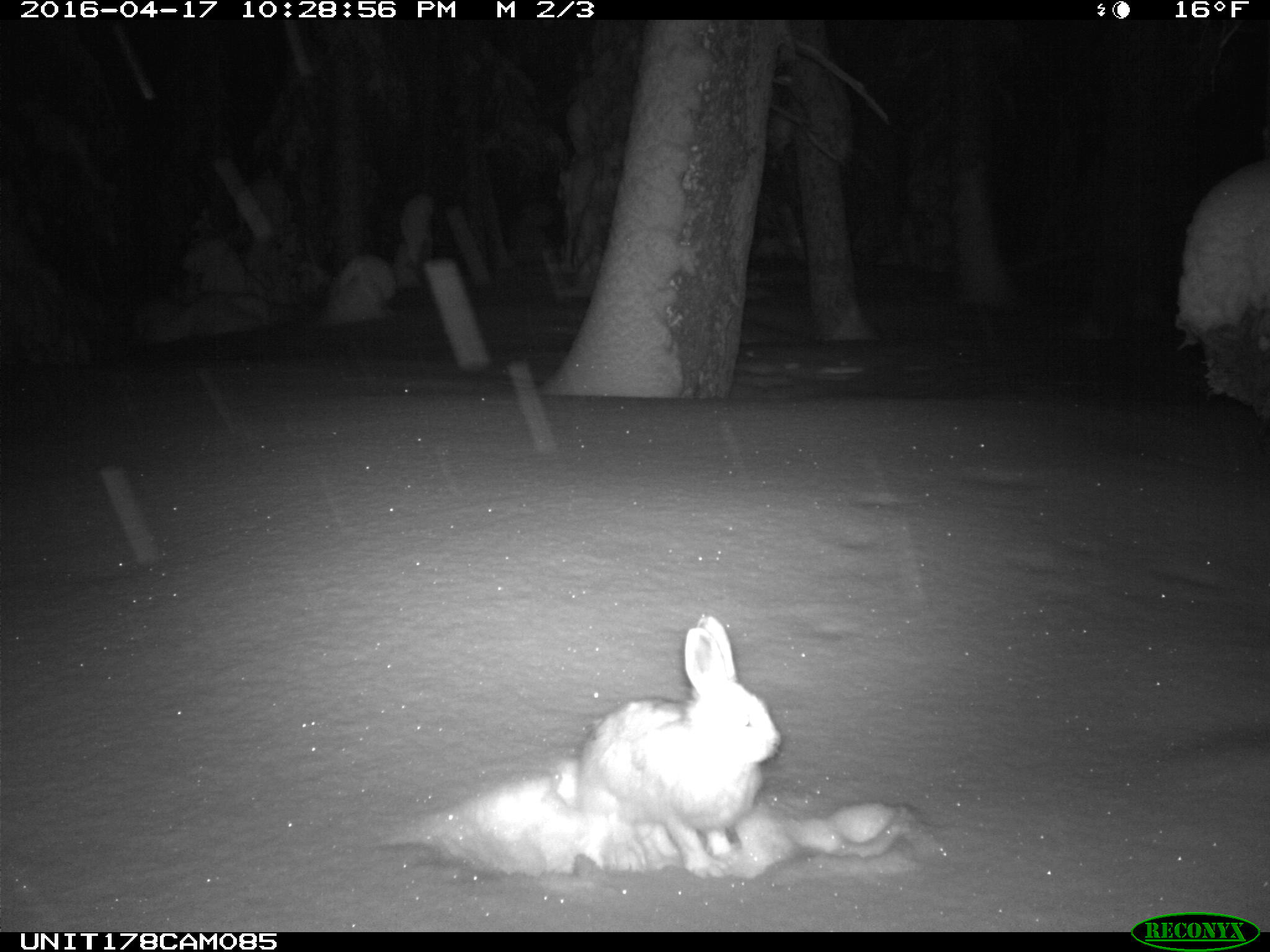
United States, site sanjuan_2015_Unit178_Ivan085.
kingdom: Animalia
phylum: Chordata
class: Mammalia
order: Lagomorpha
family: Leporidae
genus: Lepus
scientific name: Lepus americanus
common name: snowshoe hare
Lepus americanus (snowshoe hare).